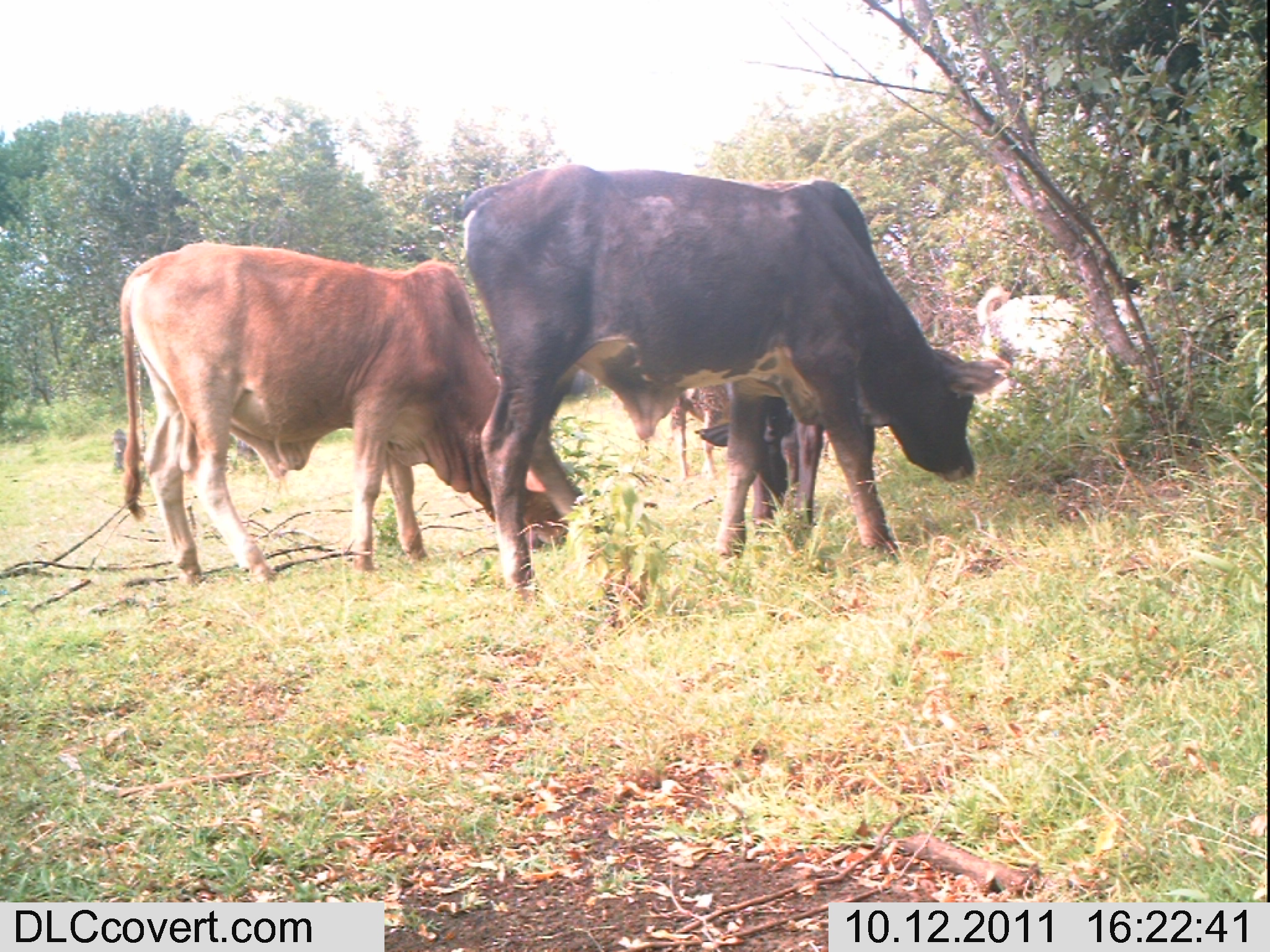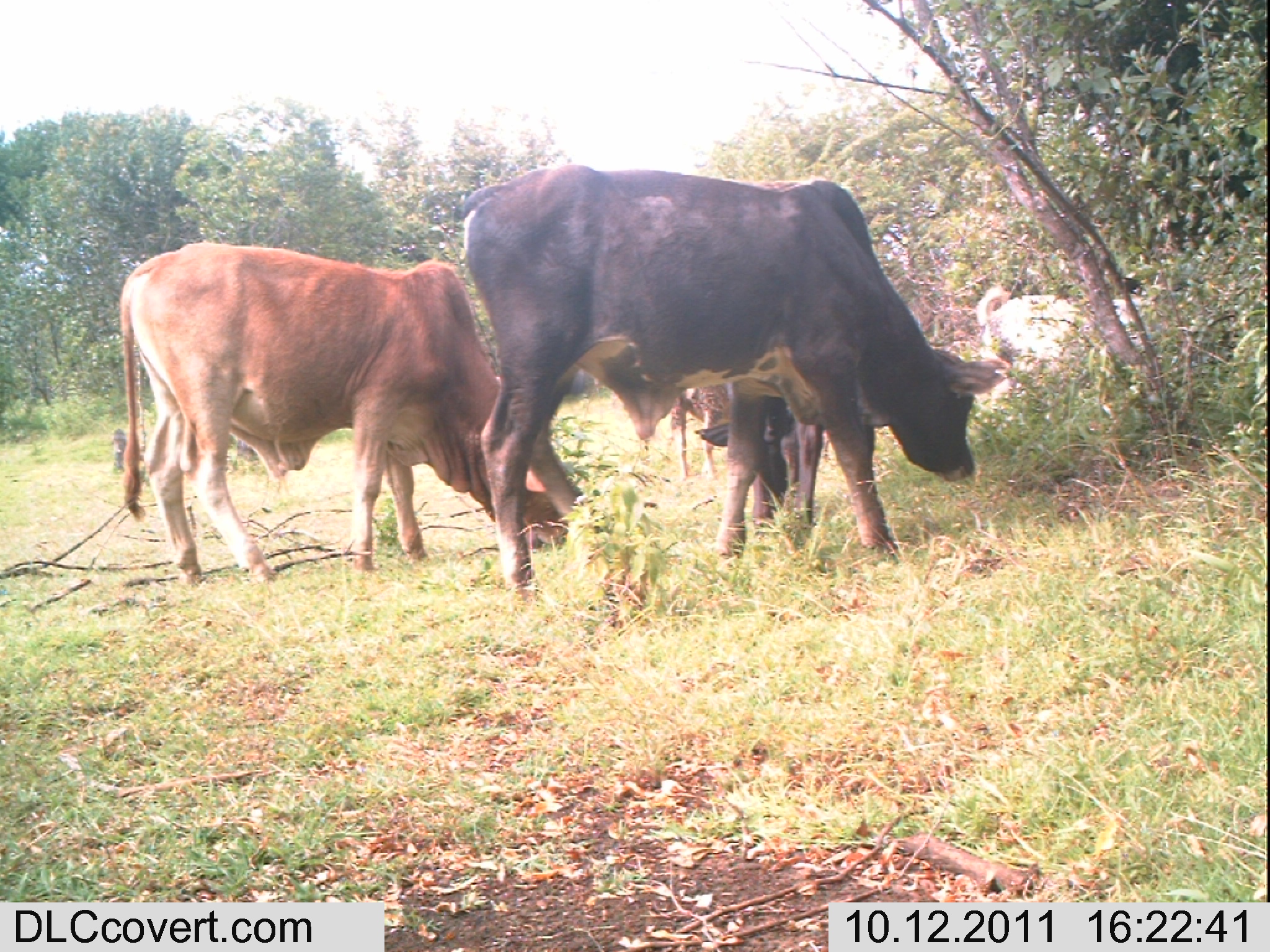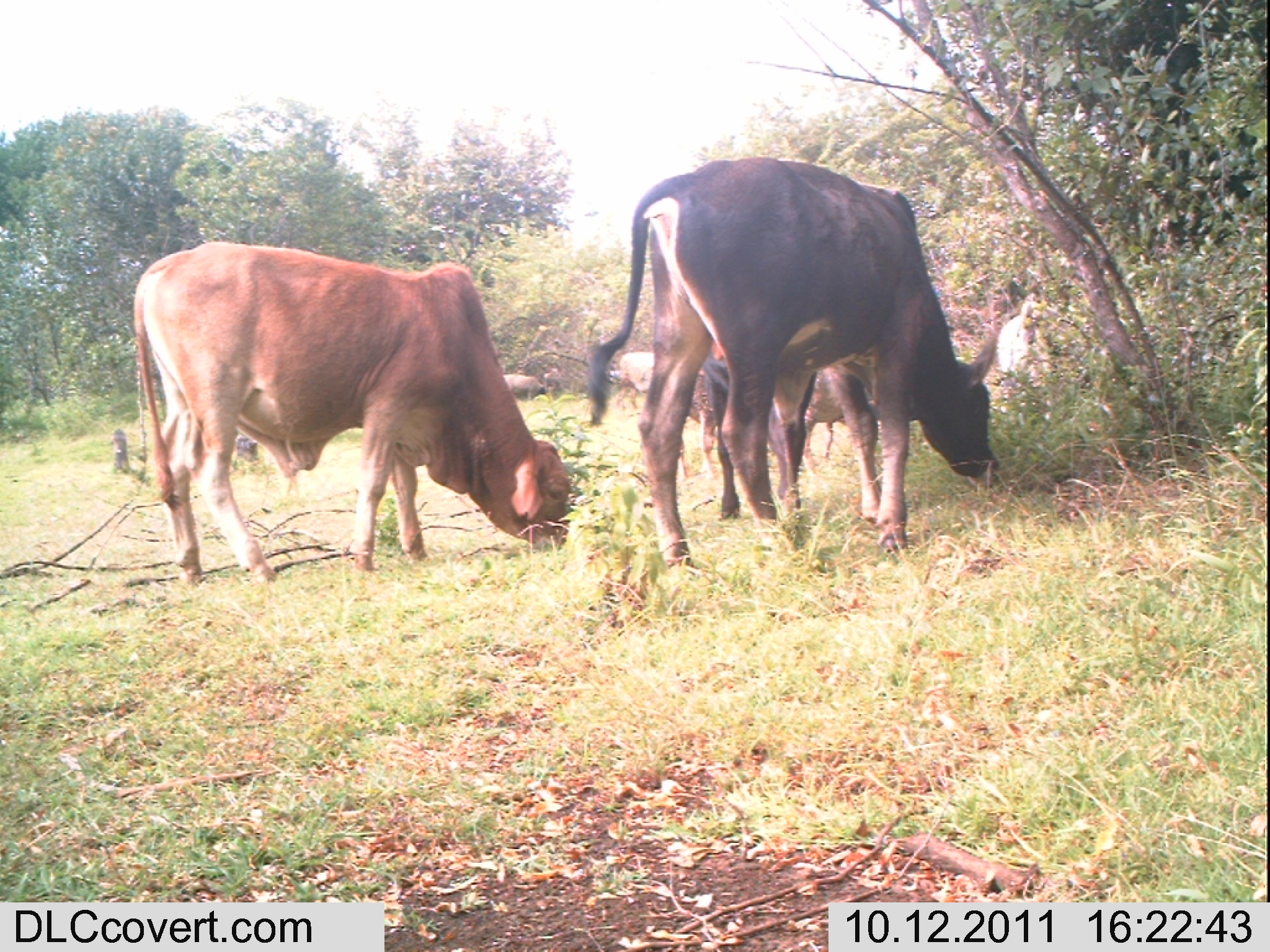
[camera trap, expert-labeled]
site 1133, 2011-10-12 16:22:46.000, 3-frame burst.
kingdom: Animalia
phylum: Chordata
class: Mammalia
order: Artiodactyla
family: Bovidae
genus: Capra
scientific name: Capra aegagrus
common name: wild goat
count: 1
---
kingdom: Animalia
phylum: Chordata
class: Mammalia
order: Artiodactyla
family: Bovidae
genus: Bos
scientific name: Bos taurus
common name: domestic cattle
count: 3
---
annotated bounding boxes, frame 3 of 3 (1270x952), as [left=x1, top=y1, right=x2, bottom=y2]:
bos taurus: [left=585, top=157, right=1001, bottom=567]; [left=132, top=240, right=583, bottom=586]; [left=701, top=352, right=875, bottom=522]; [left=680, top=369, right=788, bottom=499]; [left=996, top=292, right=1054, bottom=425]; [left=615, top=352, right=655, bottom=416]; [left=503, top=374, right=546, bottom=400]